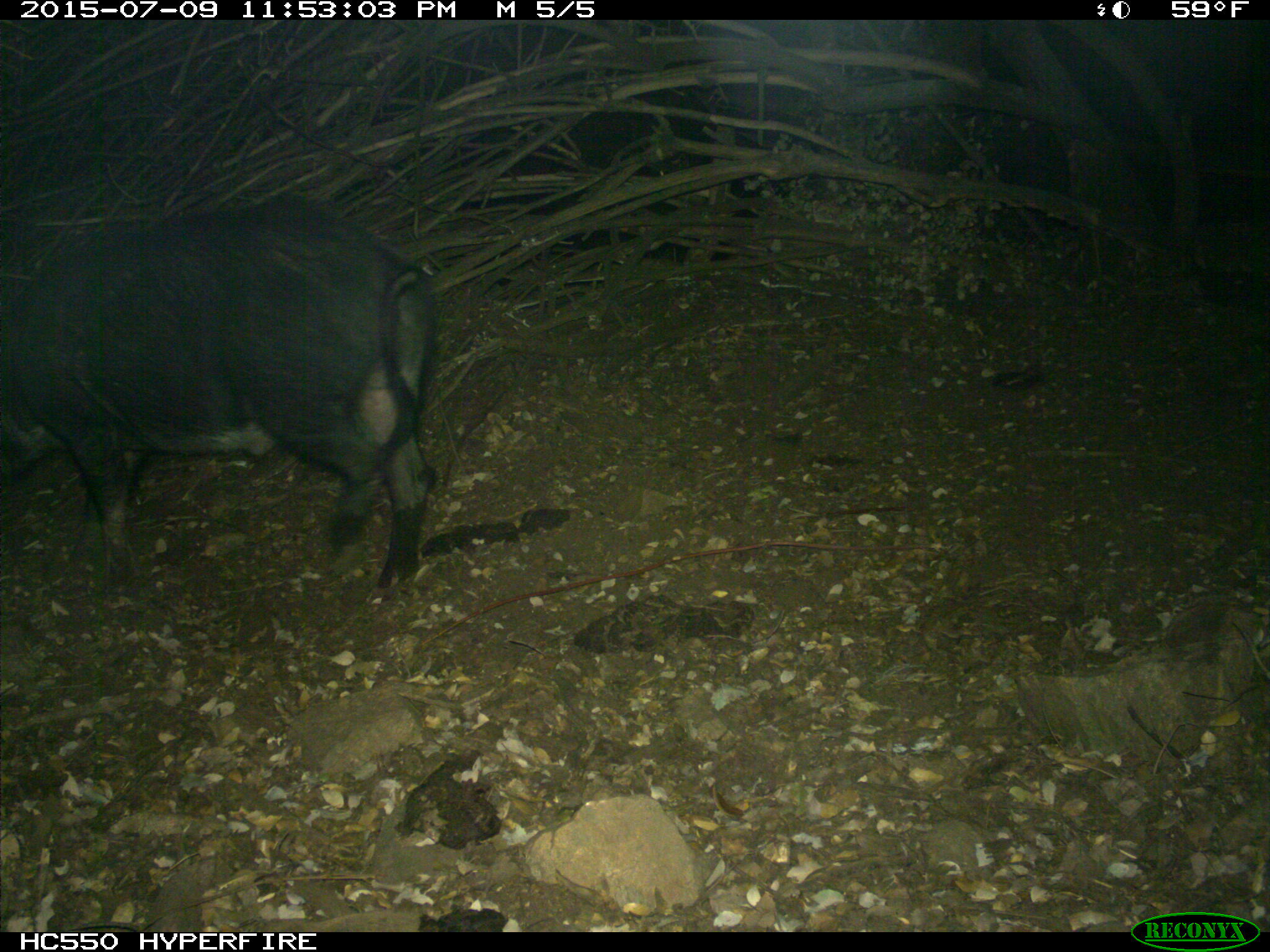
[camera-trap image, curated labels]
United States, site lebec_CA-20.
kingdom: Animalia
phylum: Chordata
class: Mammalia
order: Artiodactyla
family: Suidae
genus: Sus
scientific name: Sus scrofa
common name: wild boar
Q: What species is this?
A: Sus scrofa (wild boar).